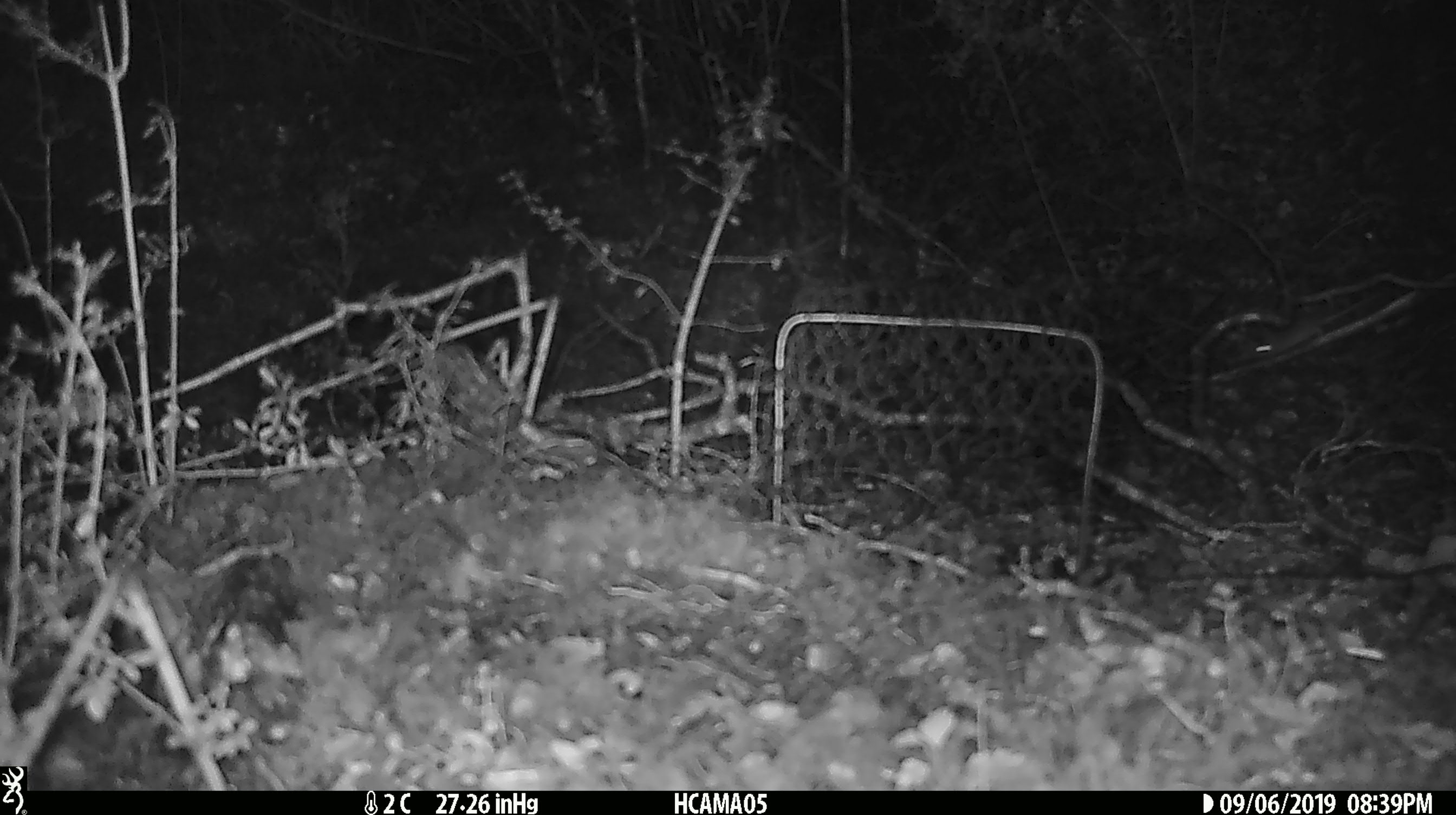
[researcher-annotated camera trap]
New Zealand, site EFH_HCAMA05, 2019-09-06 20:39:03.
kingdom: Animalia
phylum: Chordata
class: Mammalia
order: Rodentia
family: Muridae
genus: Mus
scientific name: Mus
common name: mouse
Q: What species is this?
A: Mouse (Mus).